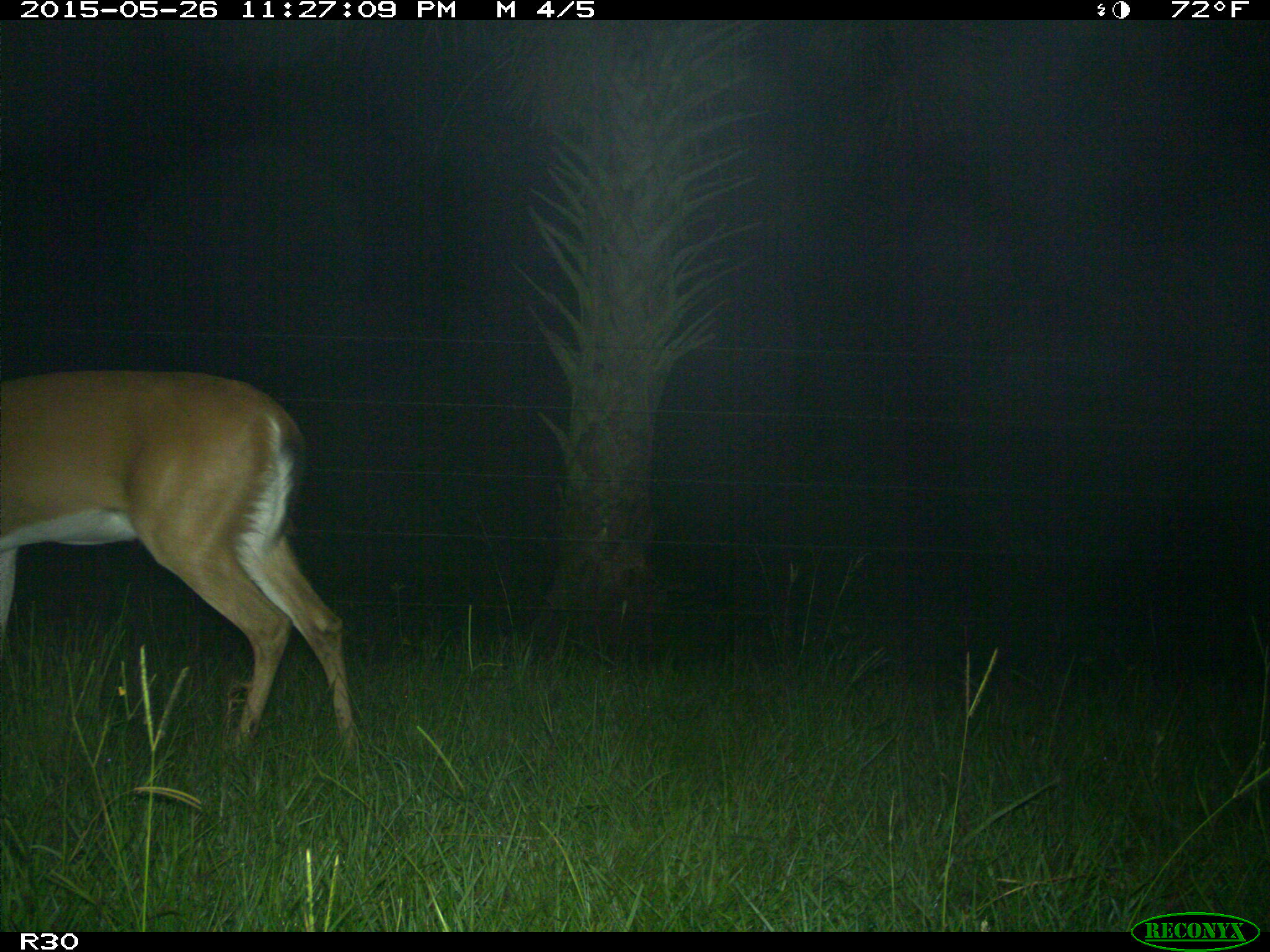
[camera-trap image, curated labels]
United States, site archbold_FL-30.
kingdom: Animalia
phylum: Chordata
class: Mammalia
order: Artiodactyla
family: Cervidae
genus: Odocoileus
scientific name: Odocoileus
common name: deer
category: unidentified deer